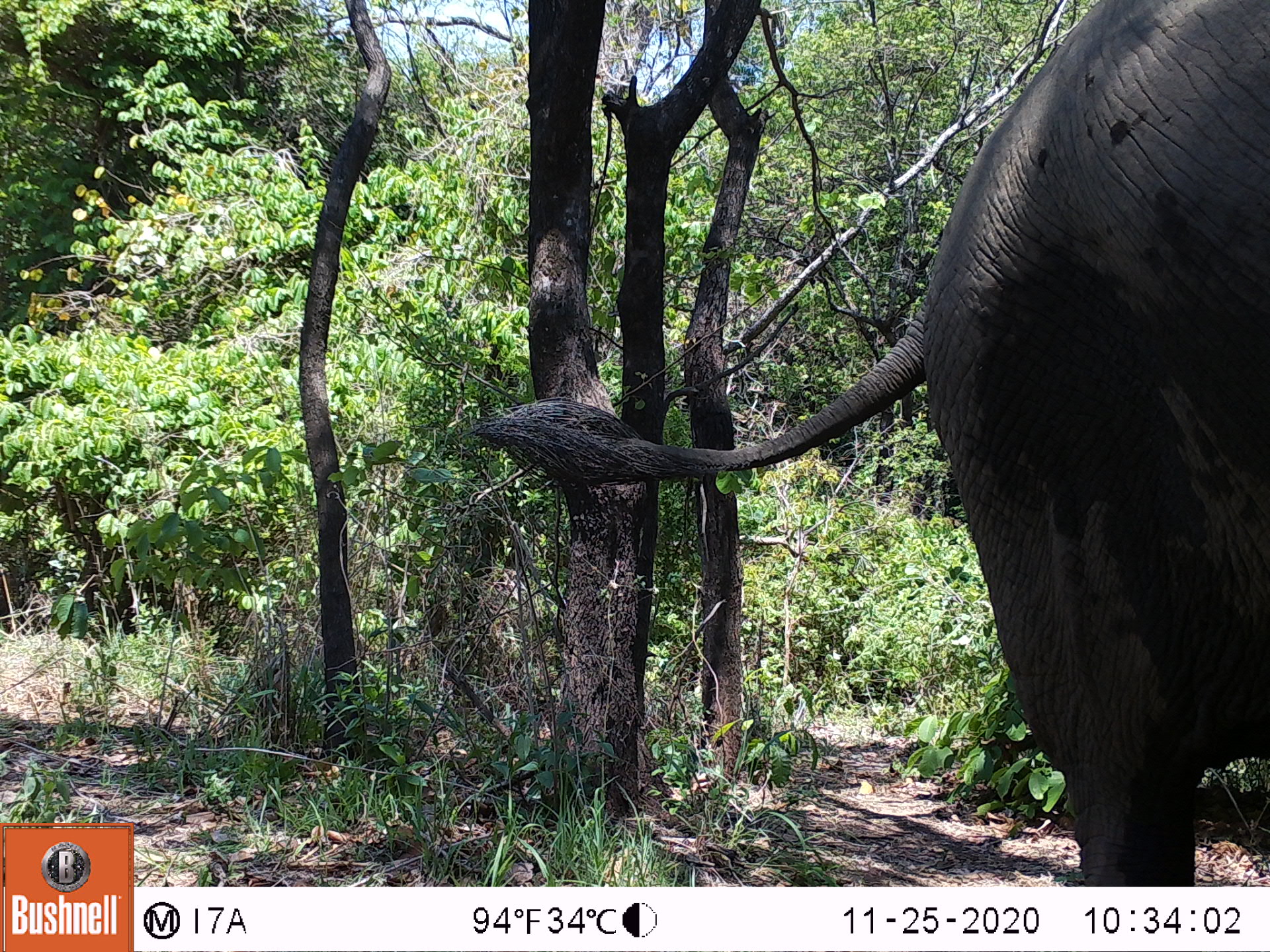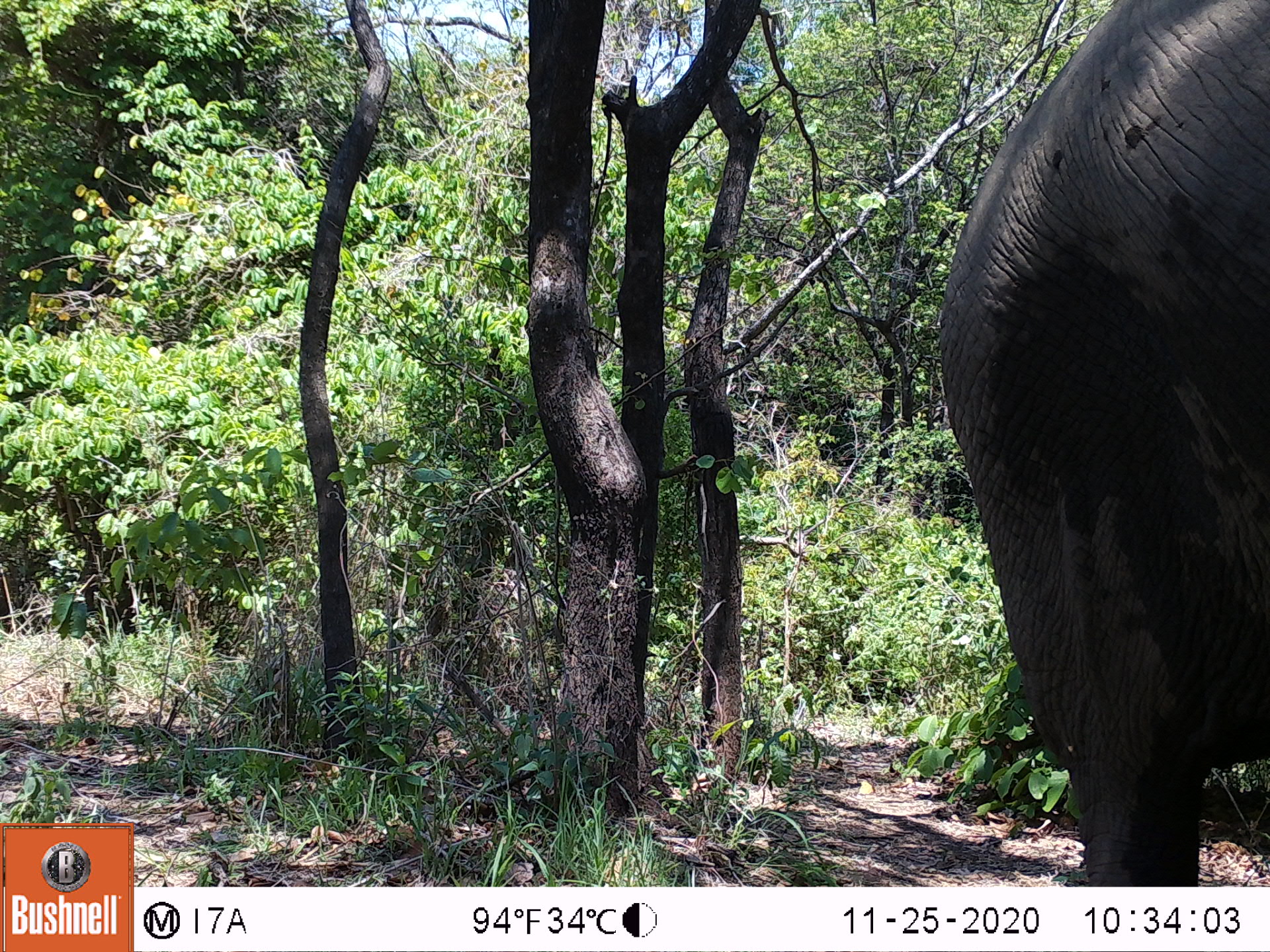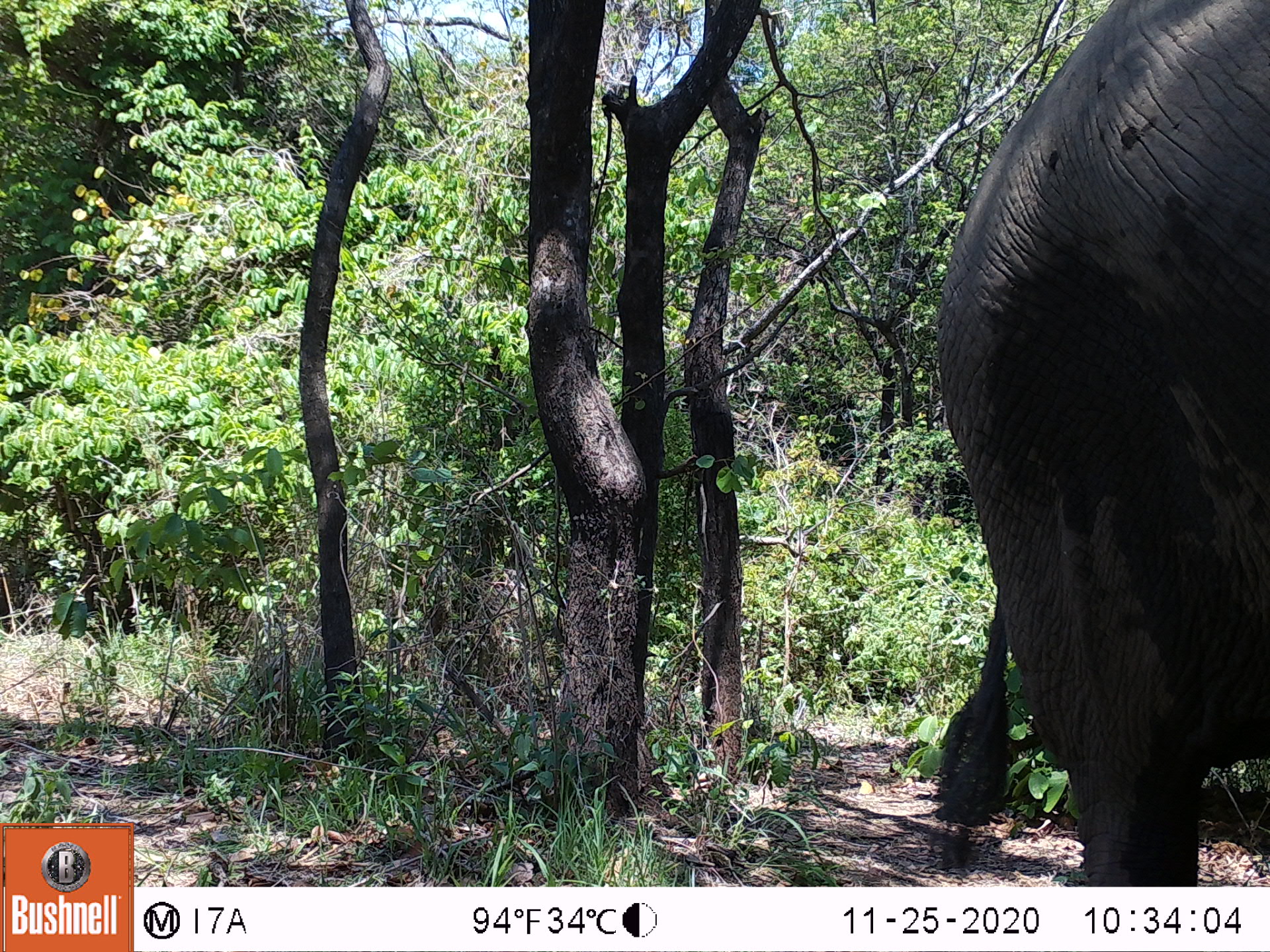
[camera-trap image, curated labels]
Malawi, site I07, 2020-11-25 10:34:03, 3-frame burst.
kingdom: Animalia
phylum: Chordata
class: Mammalia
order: Proboscidea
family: Elephantidae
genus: Loxodonta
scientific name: Loxodonta africana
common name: african savanna elephant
African savanna elephant (Loxodonta africana), count 1.